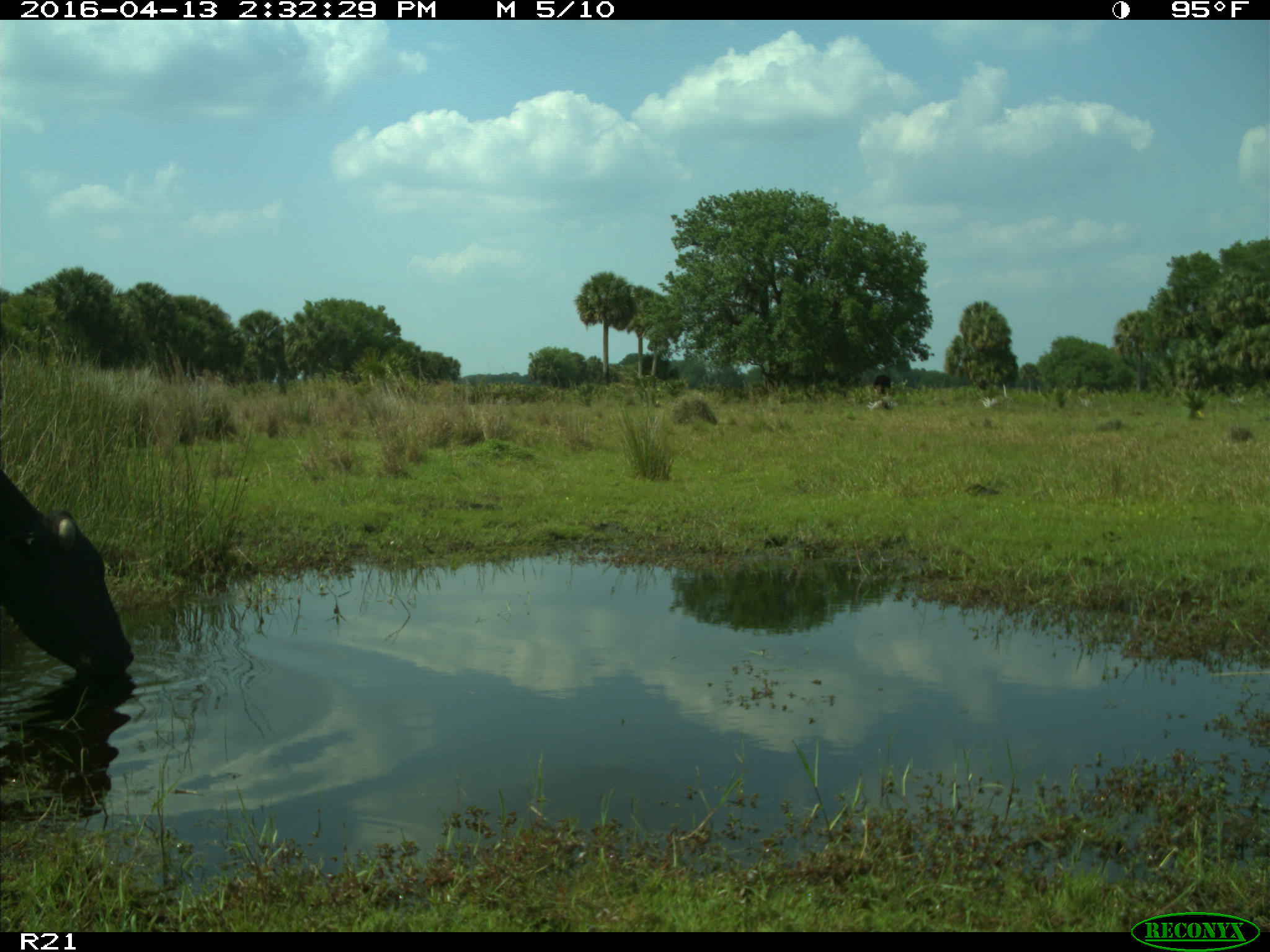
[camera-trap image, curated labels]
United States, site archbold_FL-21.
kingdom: Animalia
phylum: Chordata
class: Mammalia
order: Artiodactyla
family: Bovidae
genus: Bos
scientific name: Bos taurus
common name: domestic cow